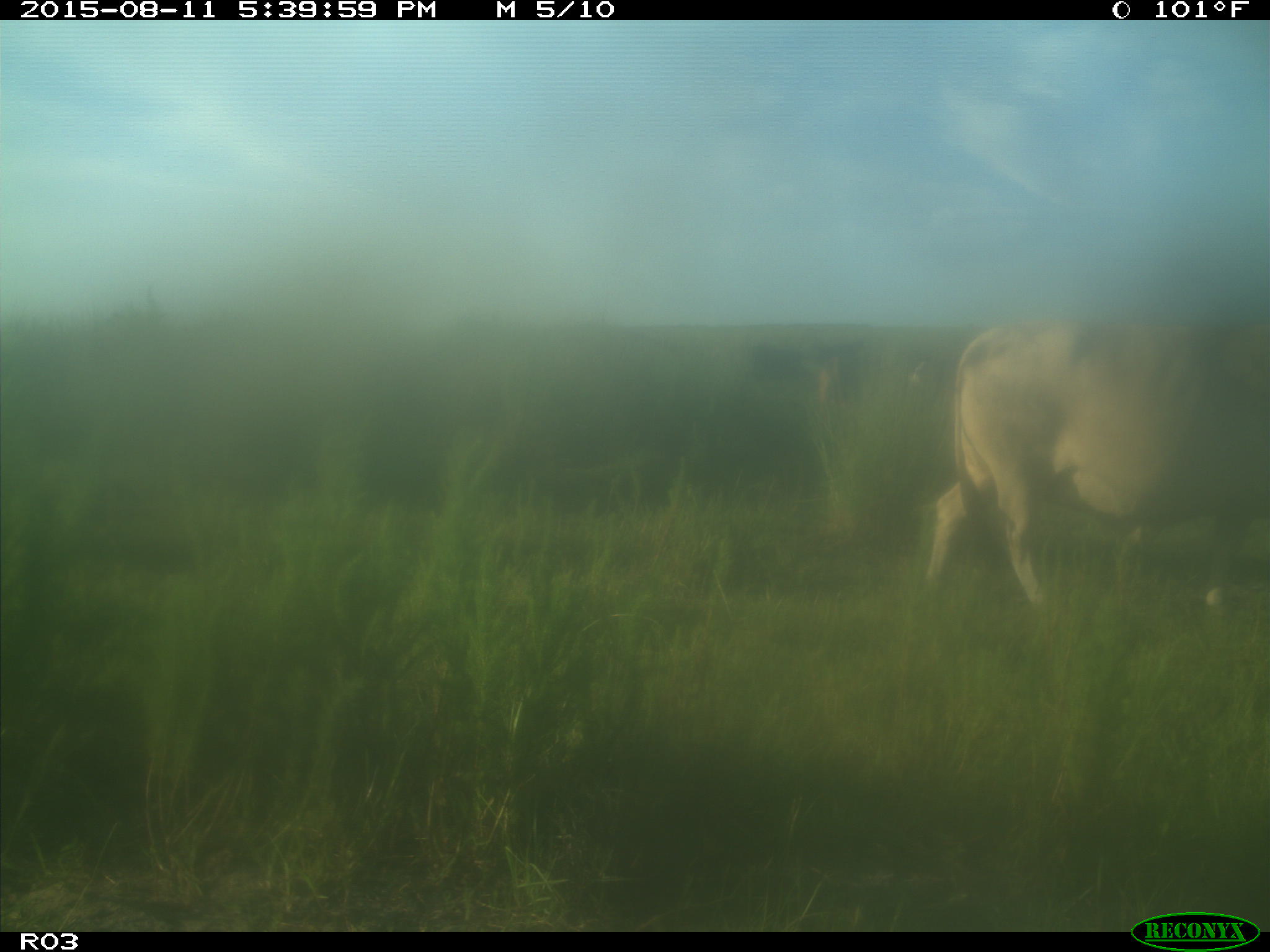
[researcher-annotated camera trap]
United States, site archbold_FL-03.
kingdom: Animalia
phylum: Chordata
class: Mammalia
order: Artiodactyla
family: Bovidae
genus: Bos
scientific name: Bos taurus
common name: domestic cow